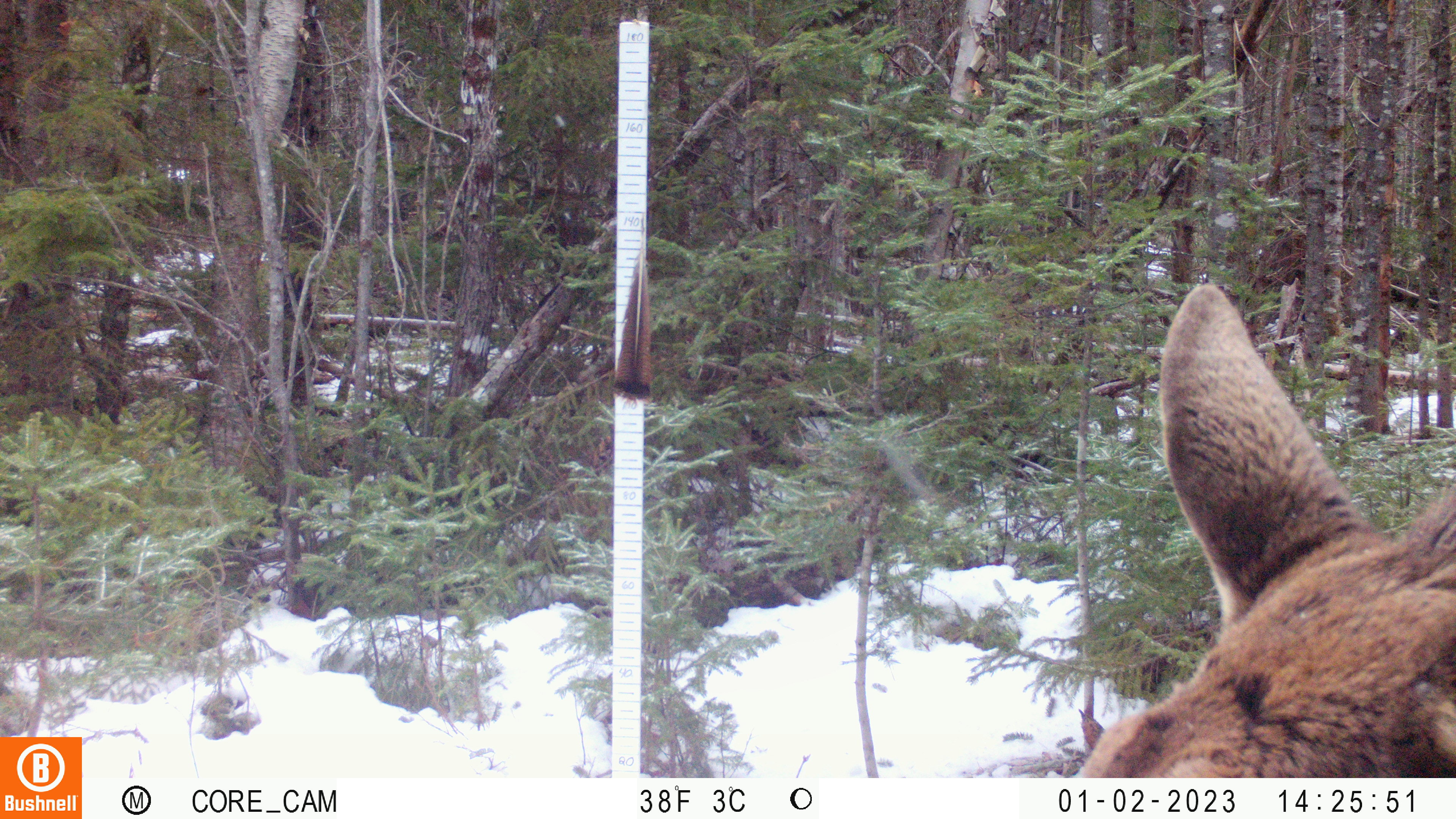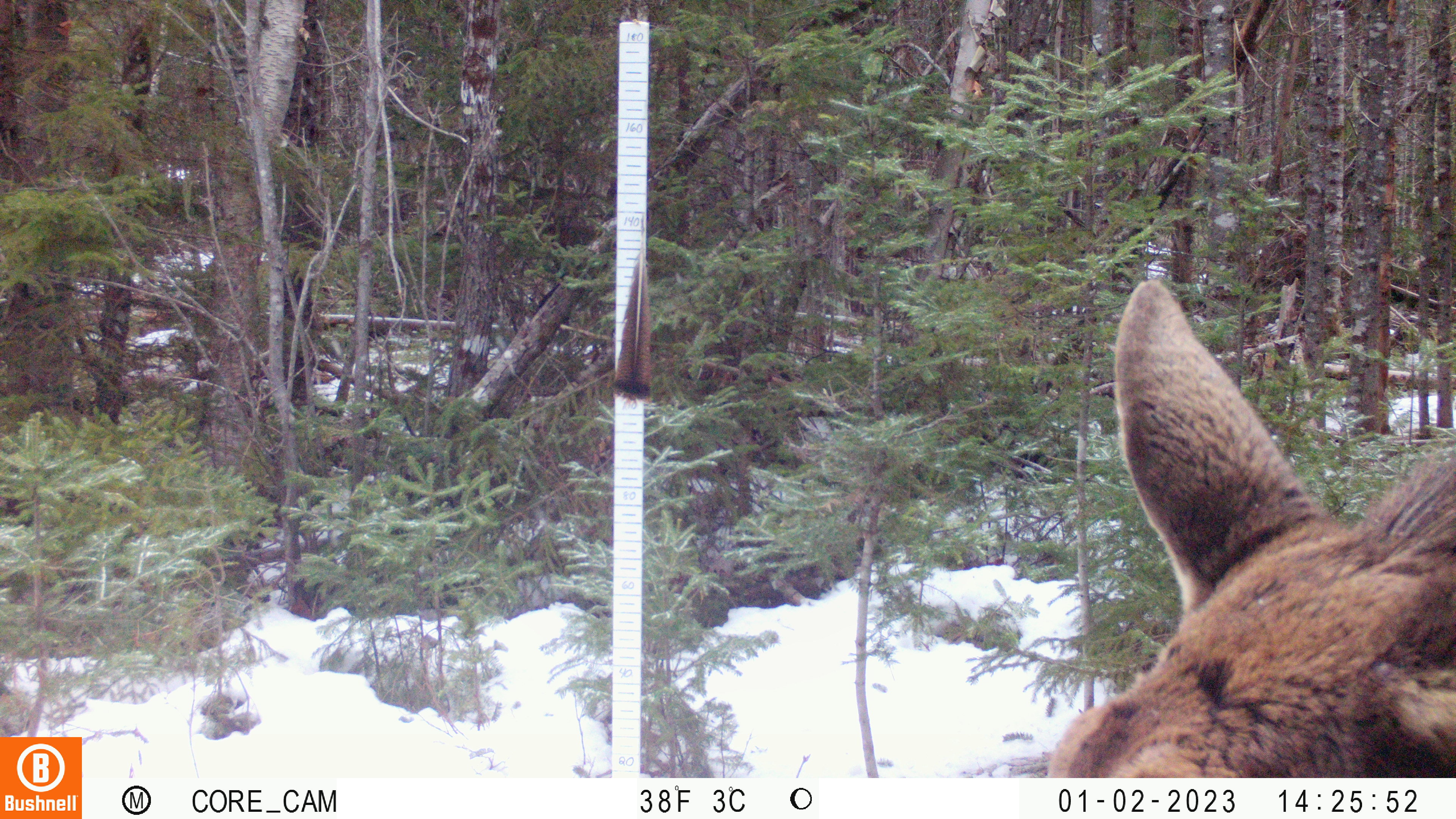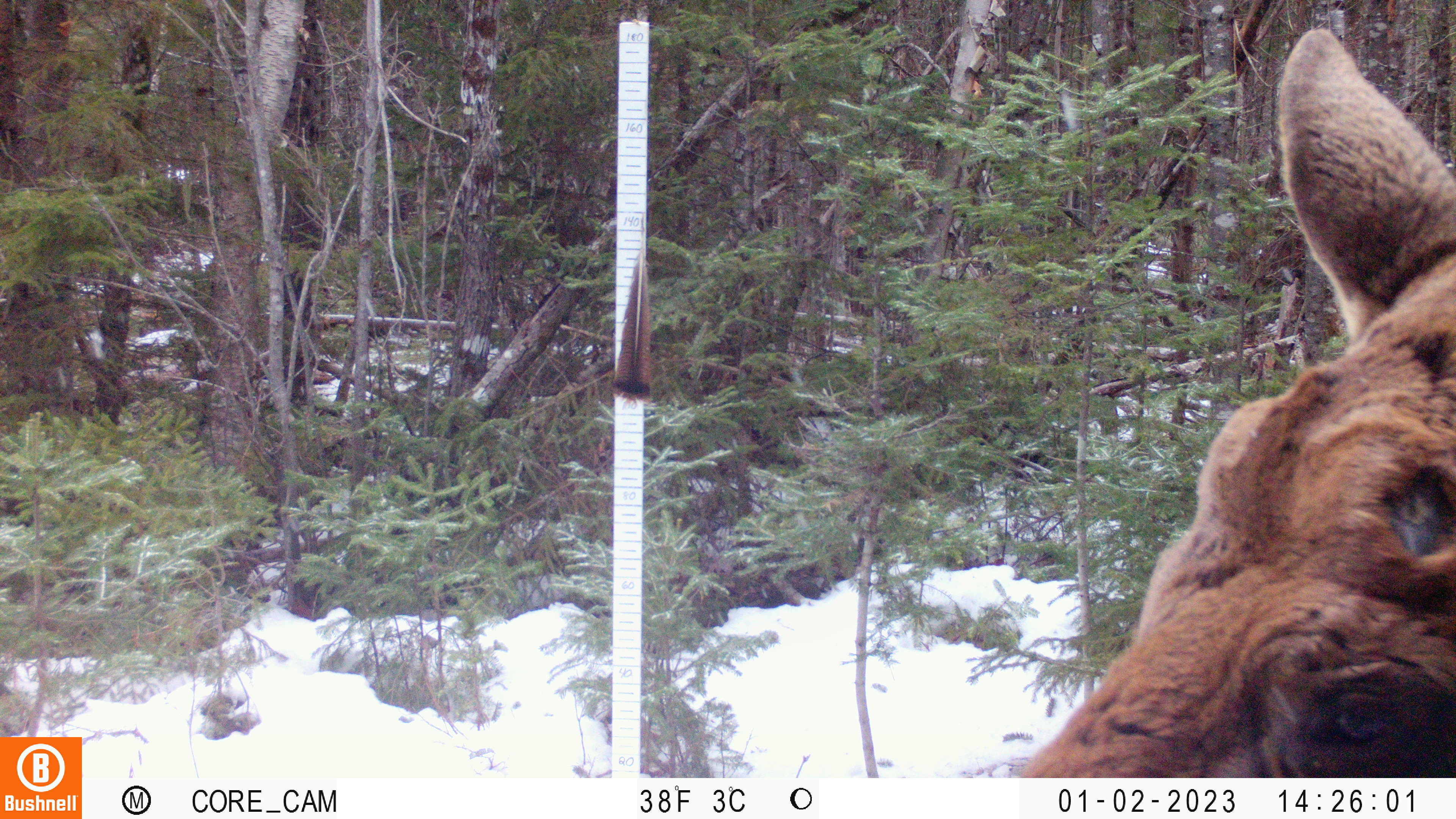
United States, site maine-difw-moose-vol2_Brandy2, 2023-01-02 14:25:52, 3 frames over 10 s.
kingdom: Animalia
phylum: Chordata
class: Mammalia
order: Artiodactyla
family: Cervidae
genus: Alces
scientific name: Alces alces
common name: moose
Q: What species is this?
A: Moose (Alces alces).